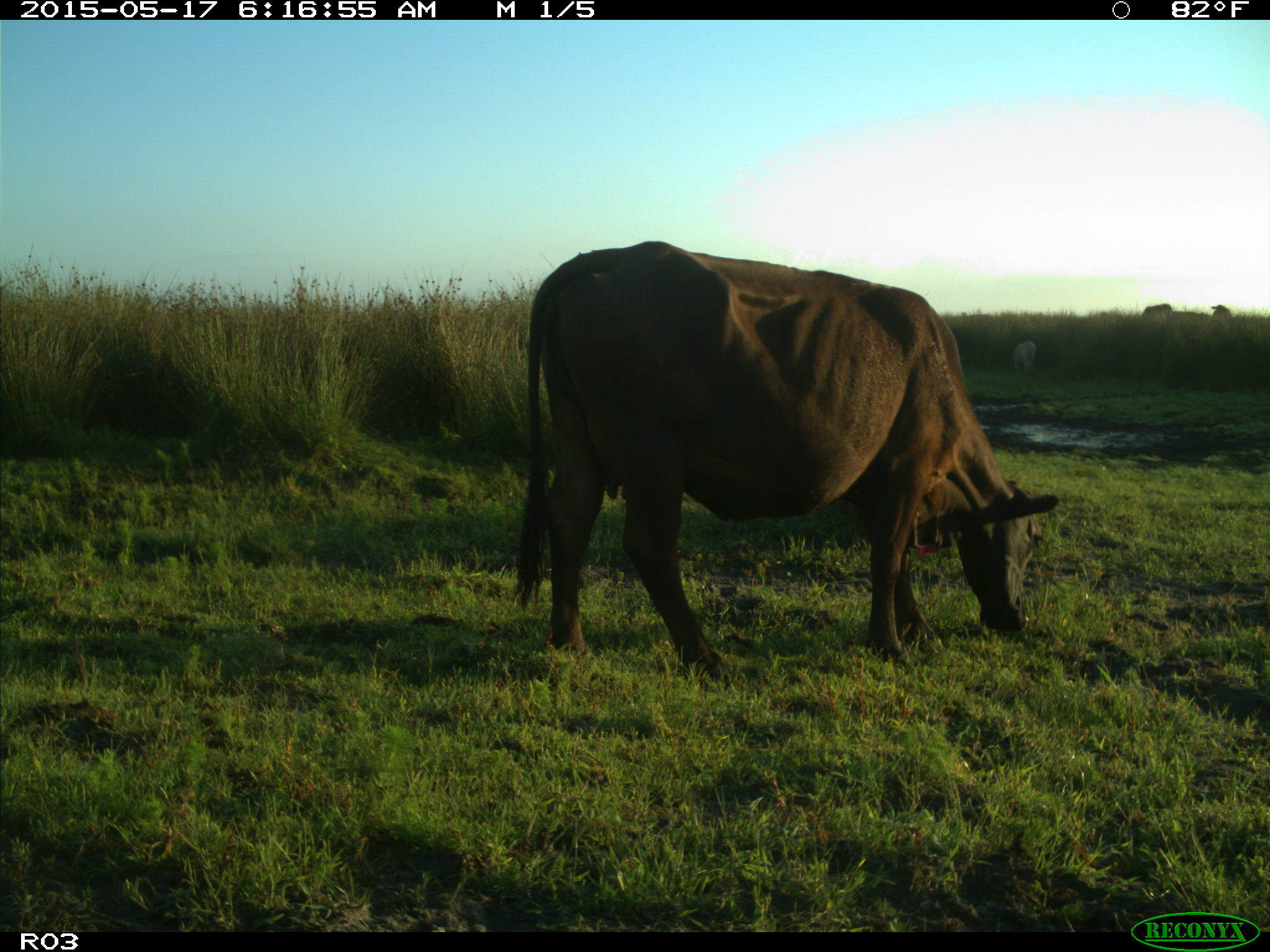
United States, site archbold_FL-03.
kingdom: Animalia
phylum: Chordata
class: Mammalia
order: Artiodactyla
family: Bovidae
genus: Bos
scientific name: Bos taurus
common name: domestic cow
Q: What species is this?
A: Bos taurus (domestic cow).